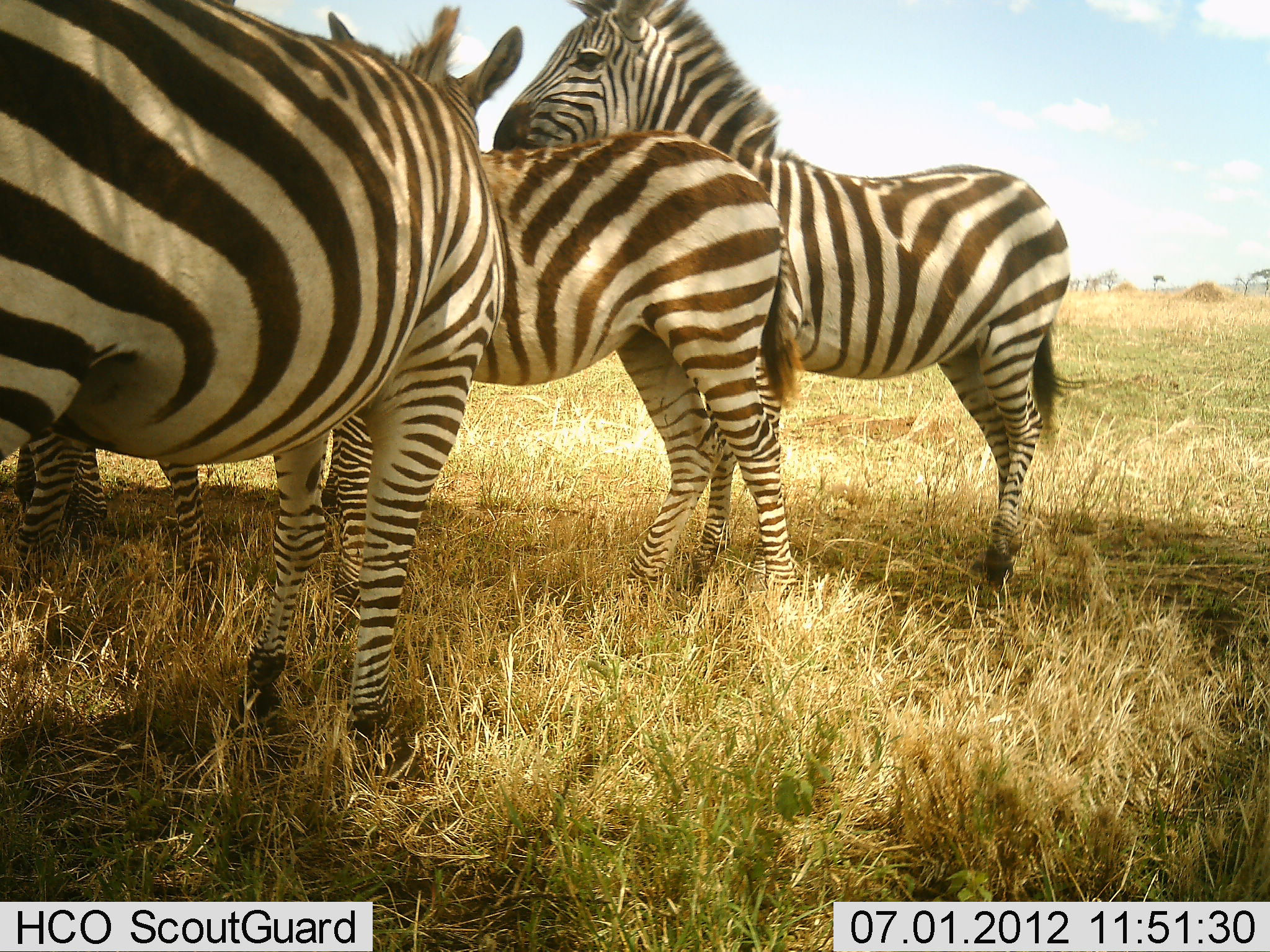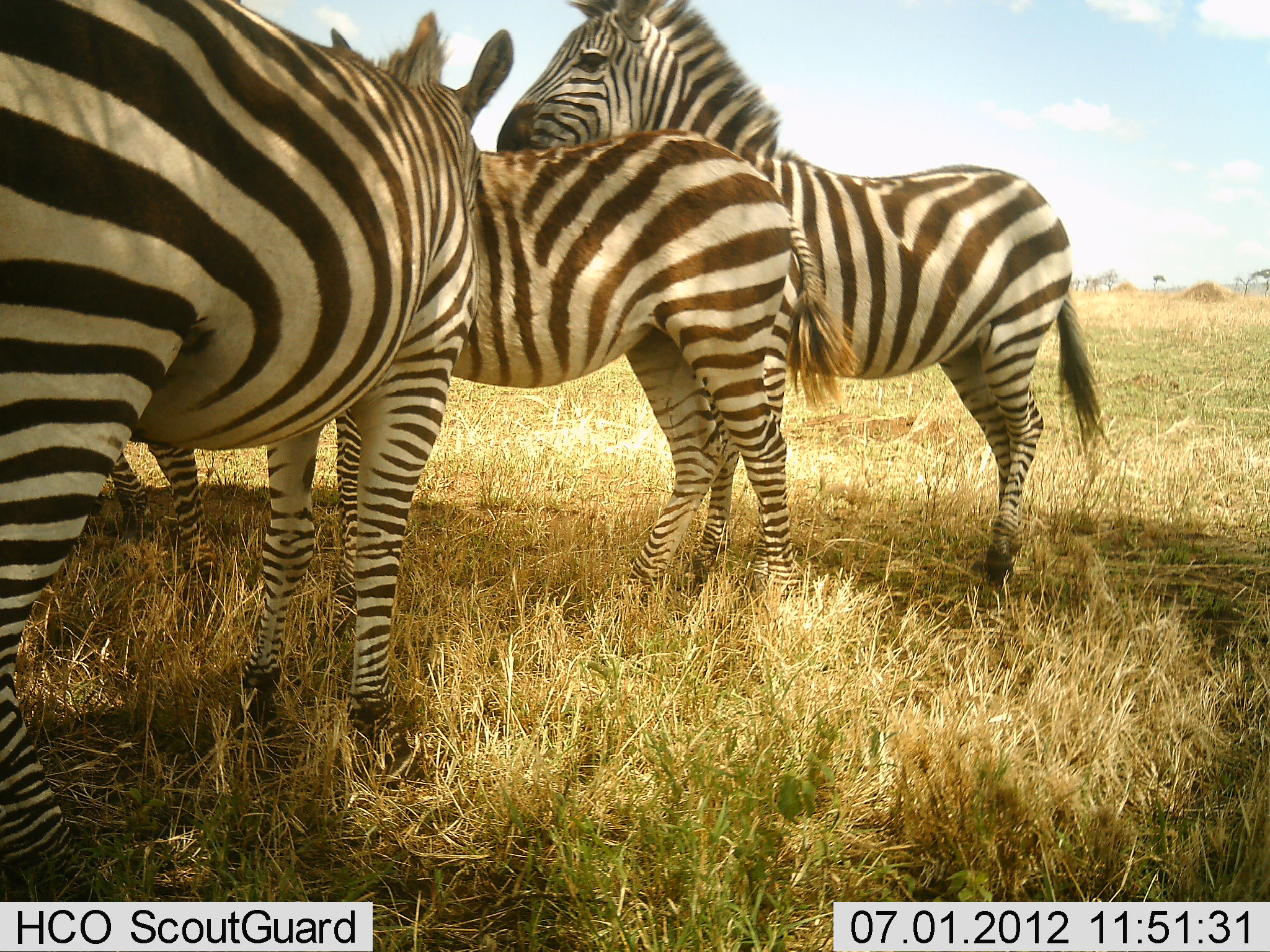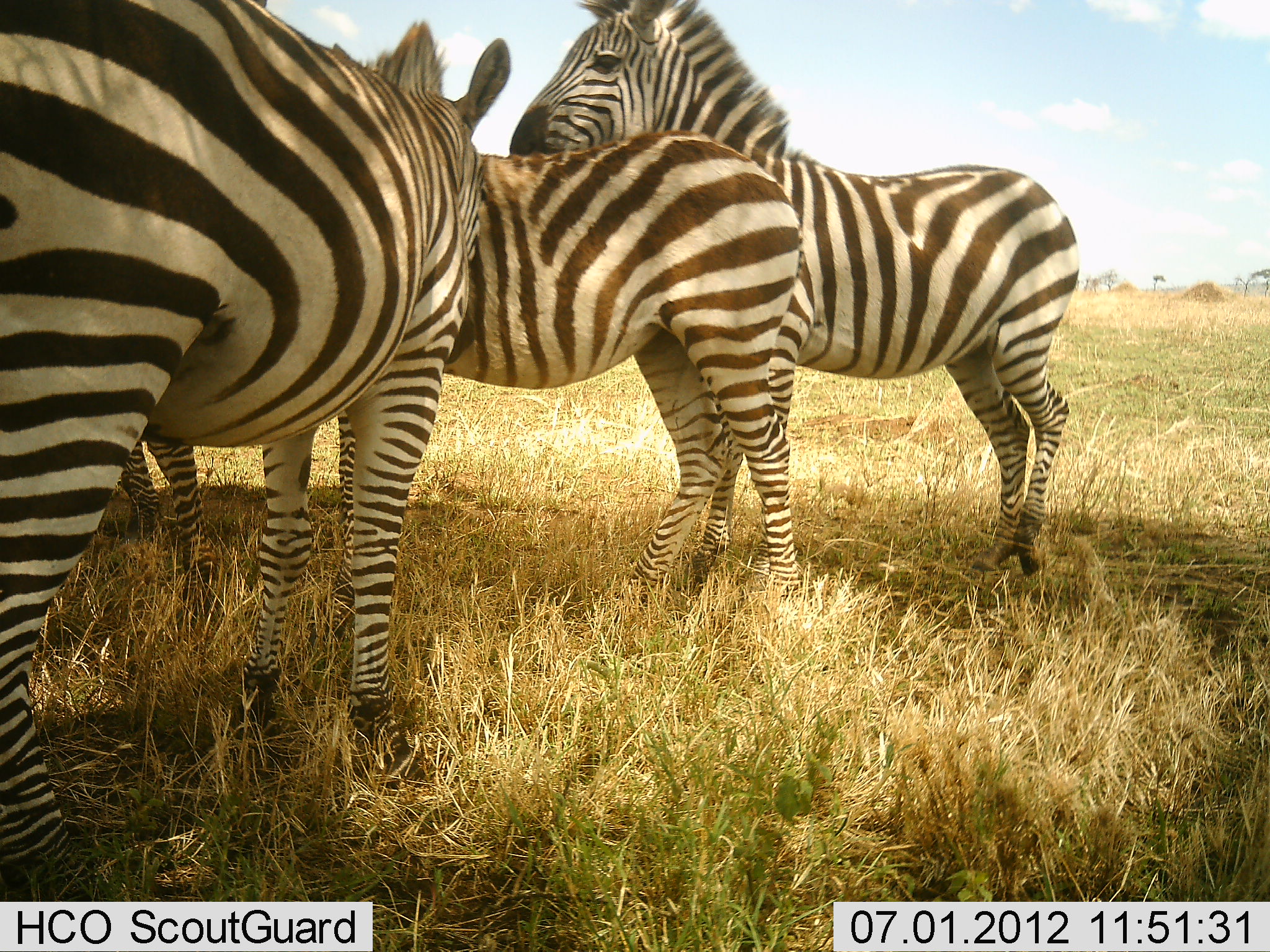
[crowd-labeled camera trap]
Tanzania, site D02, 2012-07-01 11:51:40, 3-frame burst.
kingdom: Animalia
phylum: Chordata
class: Mammalia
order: Perissodactyla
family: Equidae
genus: Equus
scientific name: Equus quagga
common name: plains zebra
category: zebra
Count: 4.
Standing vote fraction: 80%.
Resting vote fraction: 0%.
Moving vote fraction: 10%.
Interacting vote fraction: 40%.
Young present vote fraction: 20%.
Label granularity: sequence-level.